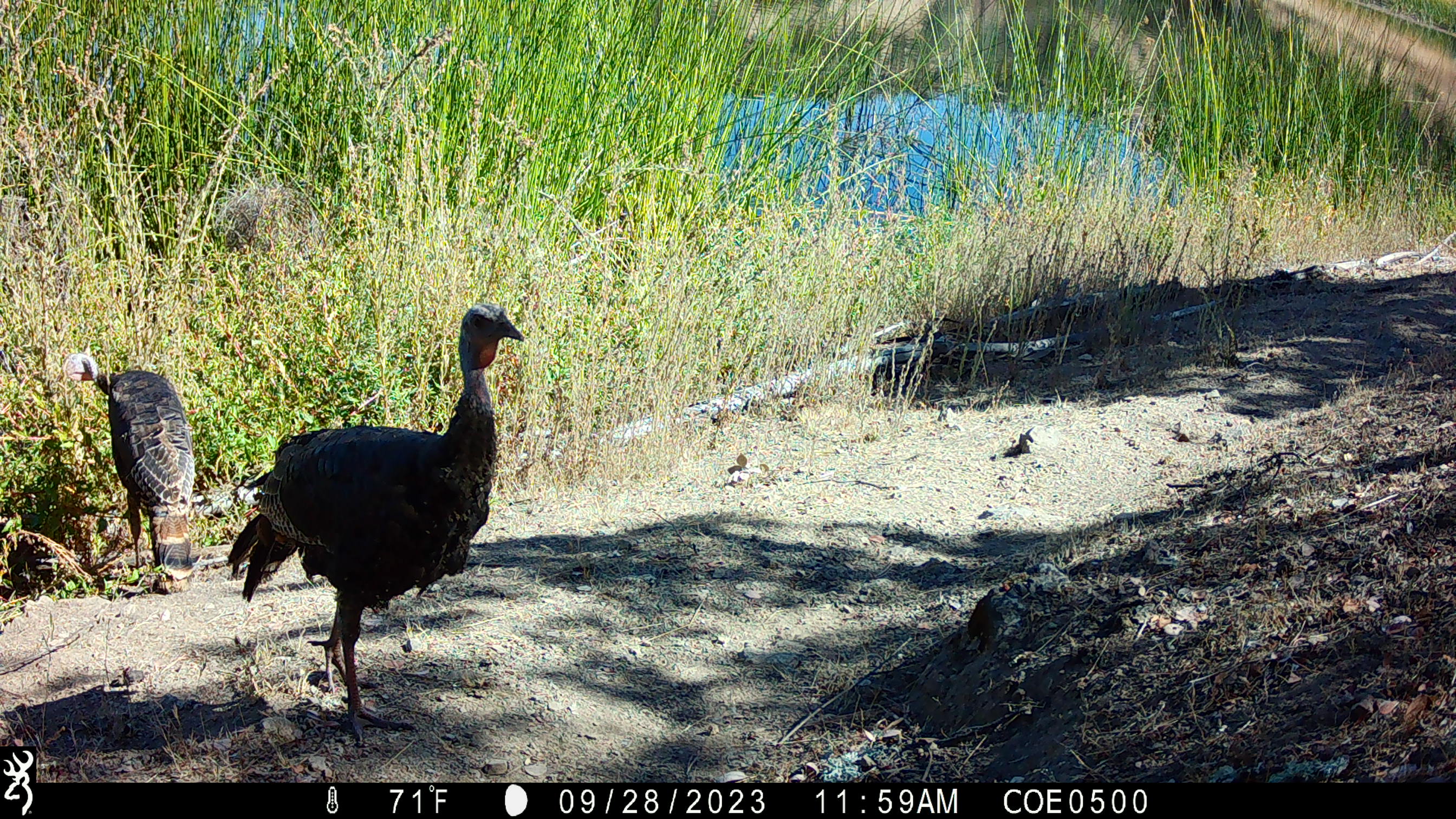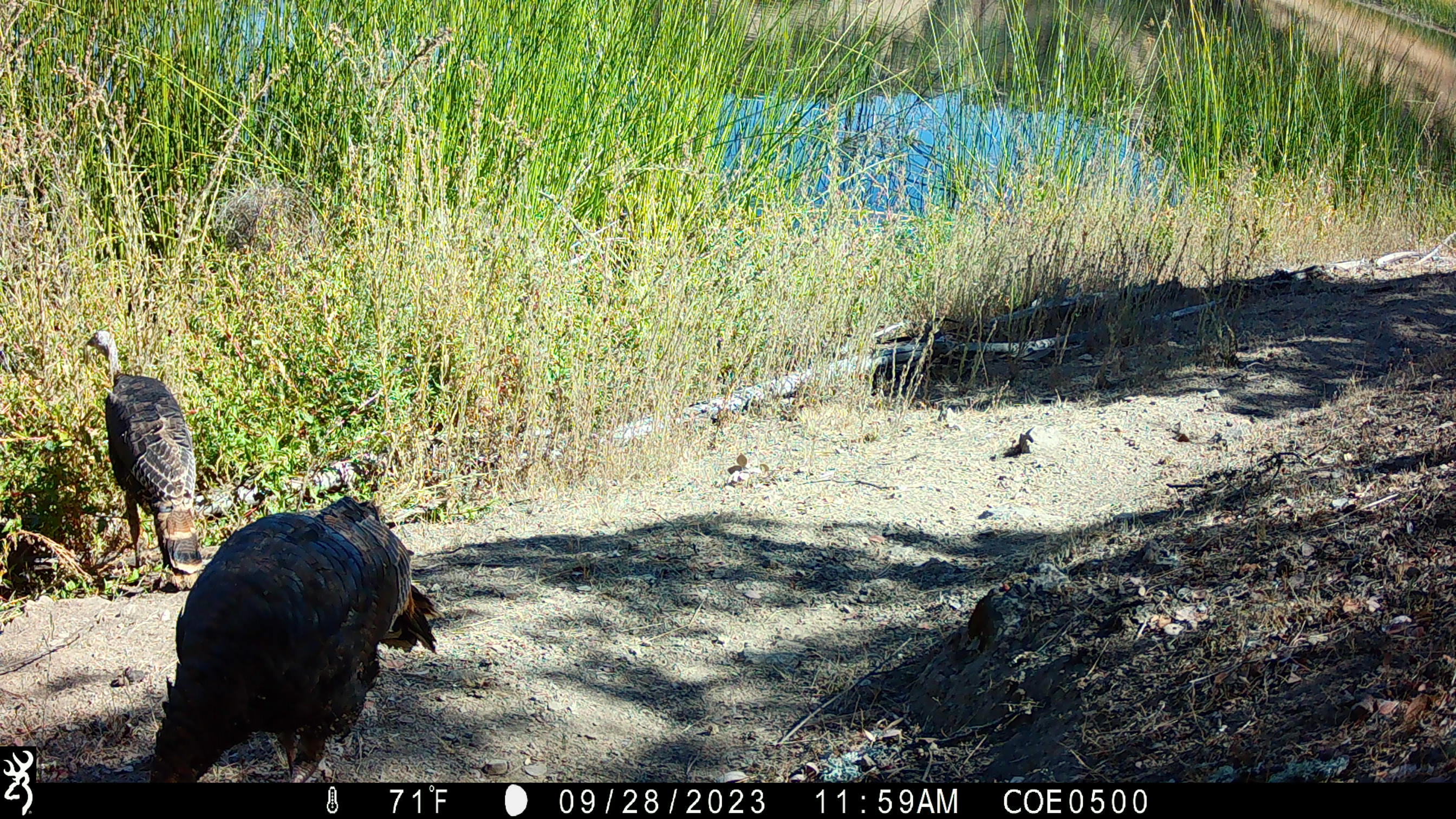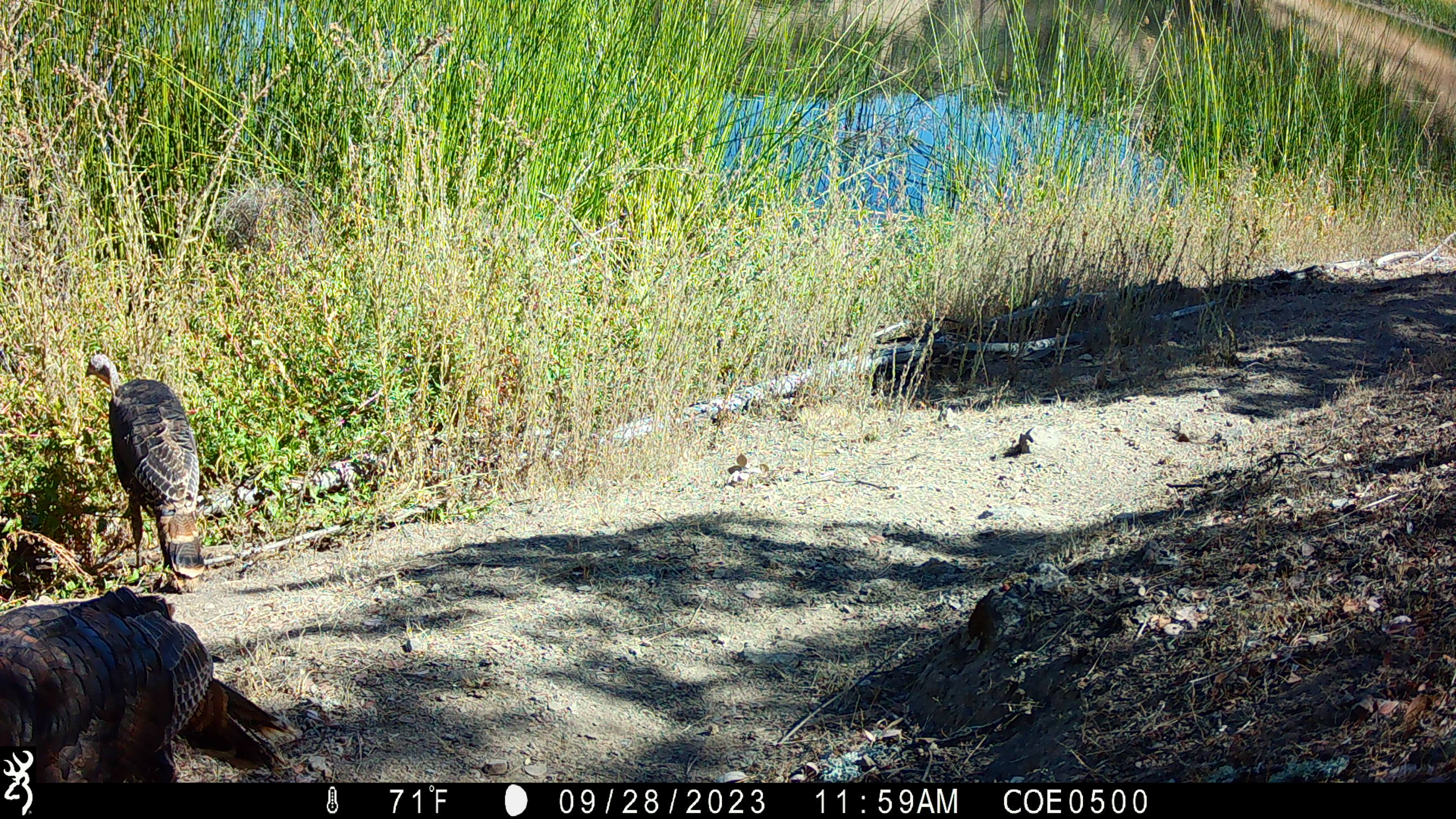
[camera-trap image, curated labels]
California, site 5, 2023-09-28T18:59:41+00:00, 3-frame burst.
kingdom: Animalia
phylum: Chordata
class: Aves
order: Galliformes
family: Phasianidae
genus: Meleagris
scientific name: Meleagris gallopavo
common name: turkey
Turkey (Meleagris gallopavo).